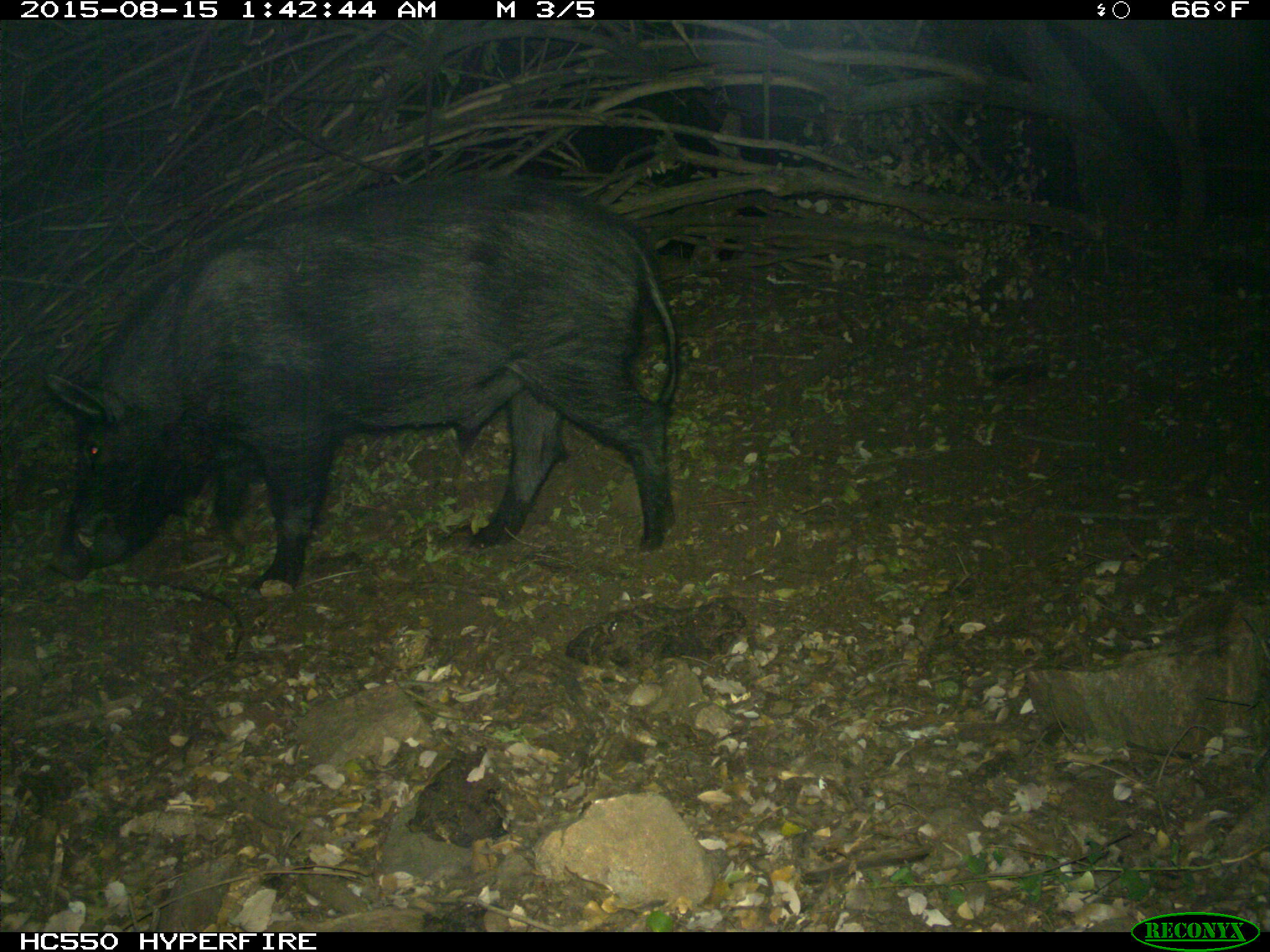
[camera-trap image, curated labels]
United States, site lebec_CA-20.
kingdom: Animalia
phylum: Chordata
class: Mammalia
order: Artiodactyla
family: Suidae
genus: Sus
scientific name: Sus scrofa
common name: wild boar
Sus scrofa (wild boar).